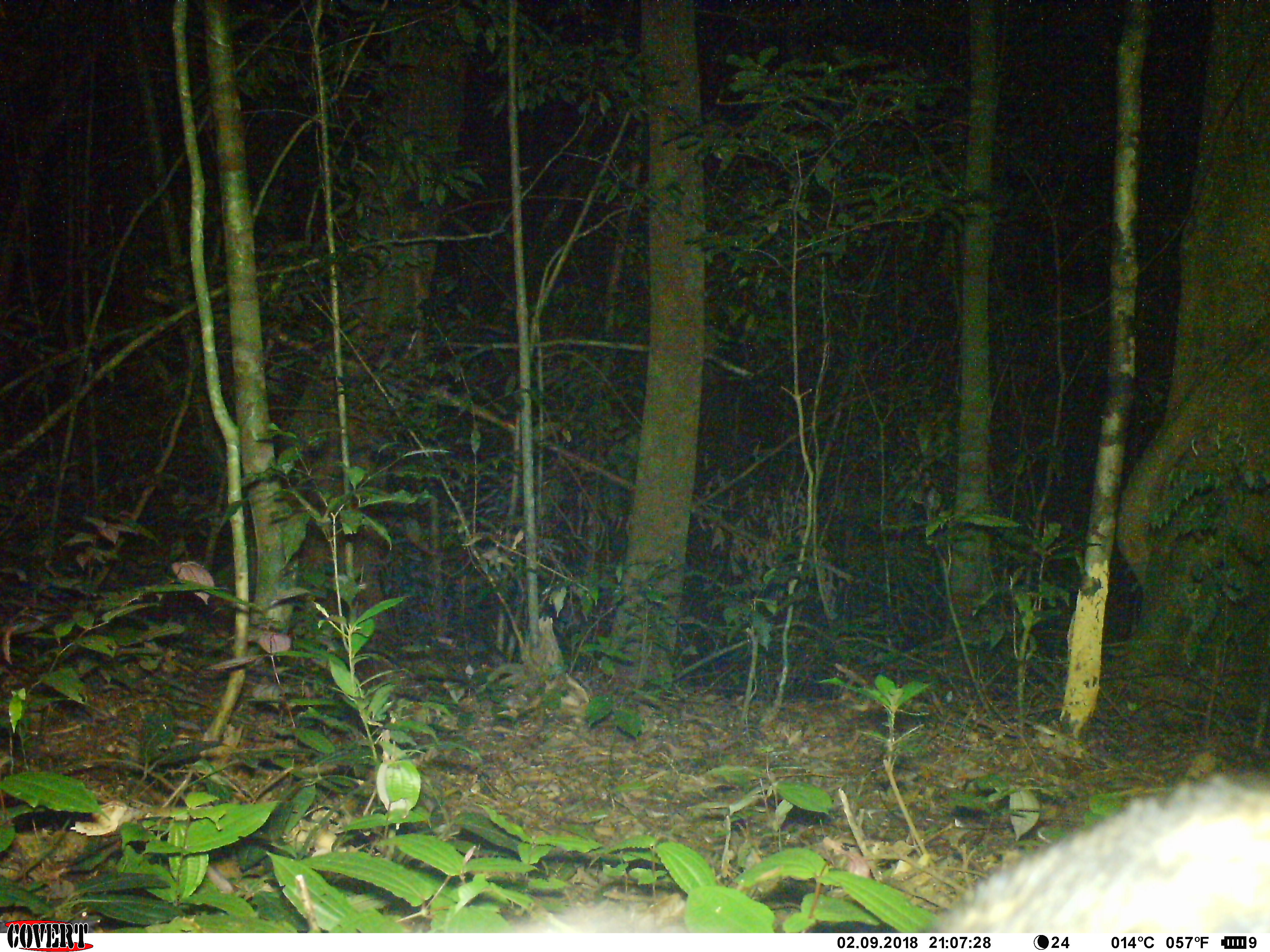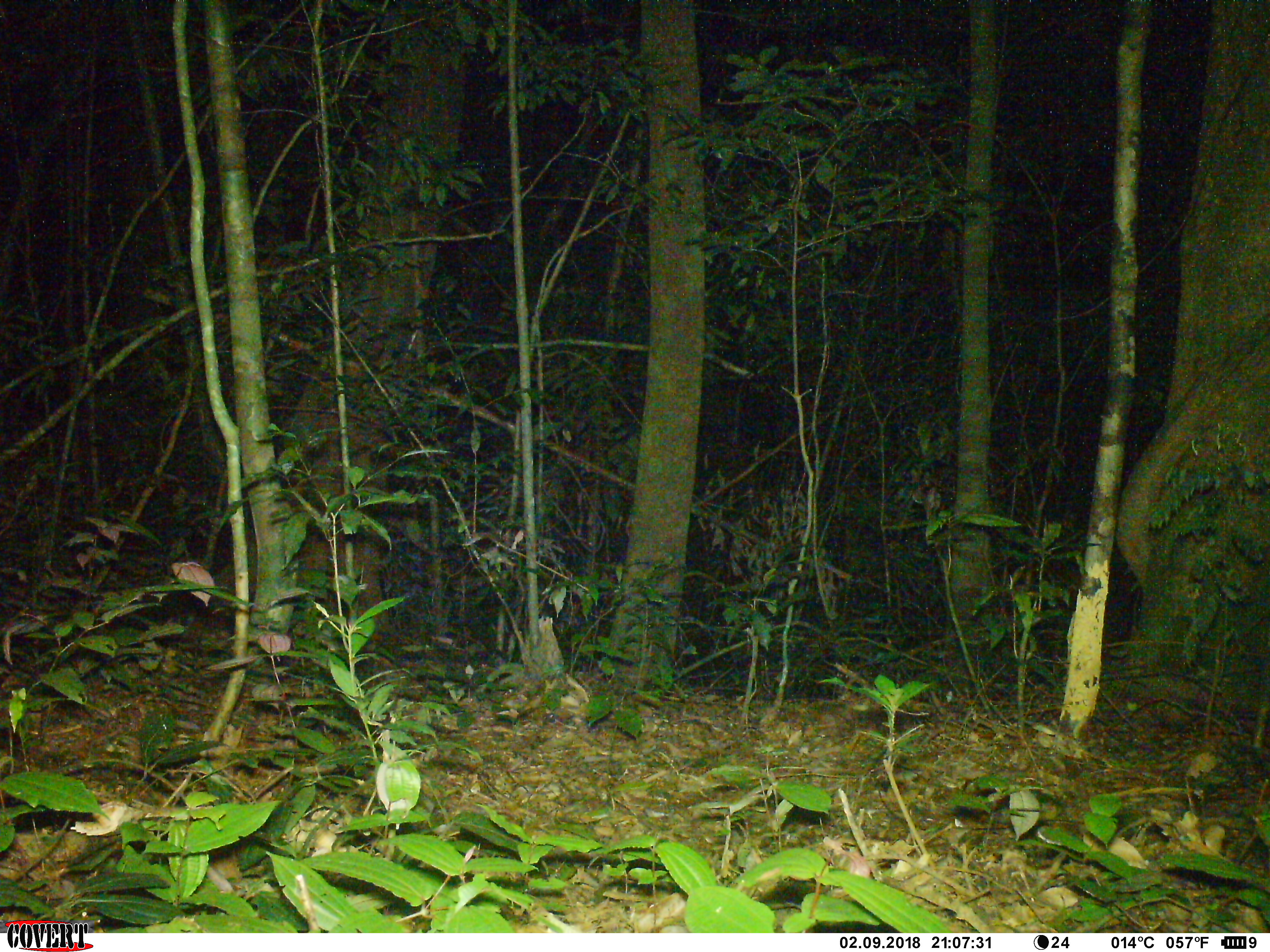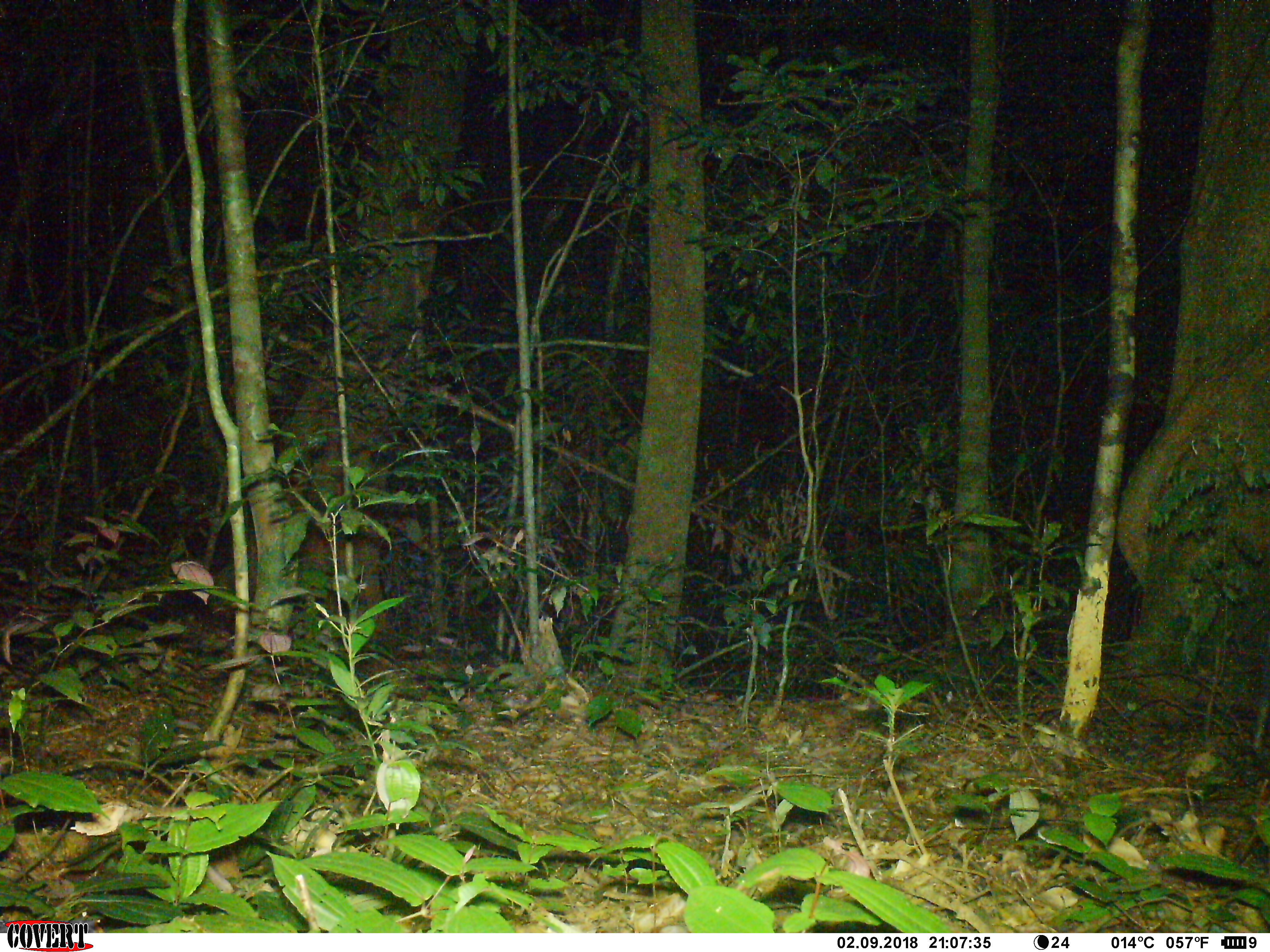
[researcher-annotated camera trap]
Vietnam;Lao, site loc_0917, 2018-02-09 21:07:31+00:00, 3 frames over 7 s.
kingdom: Animalia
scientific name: Animalia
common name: animal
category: unidentified animal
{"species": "unidentified animal (animal) (Animalia)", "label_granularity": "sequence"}